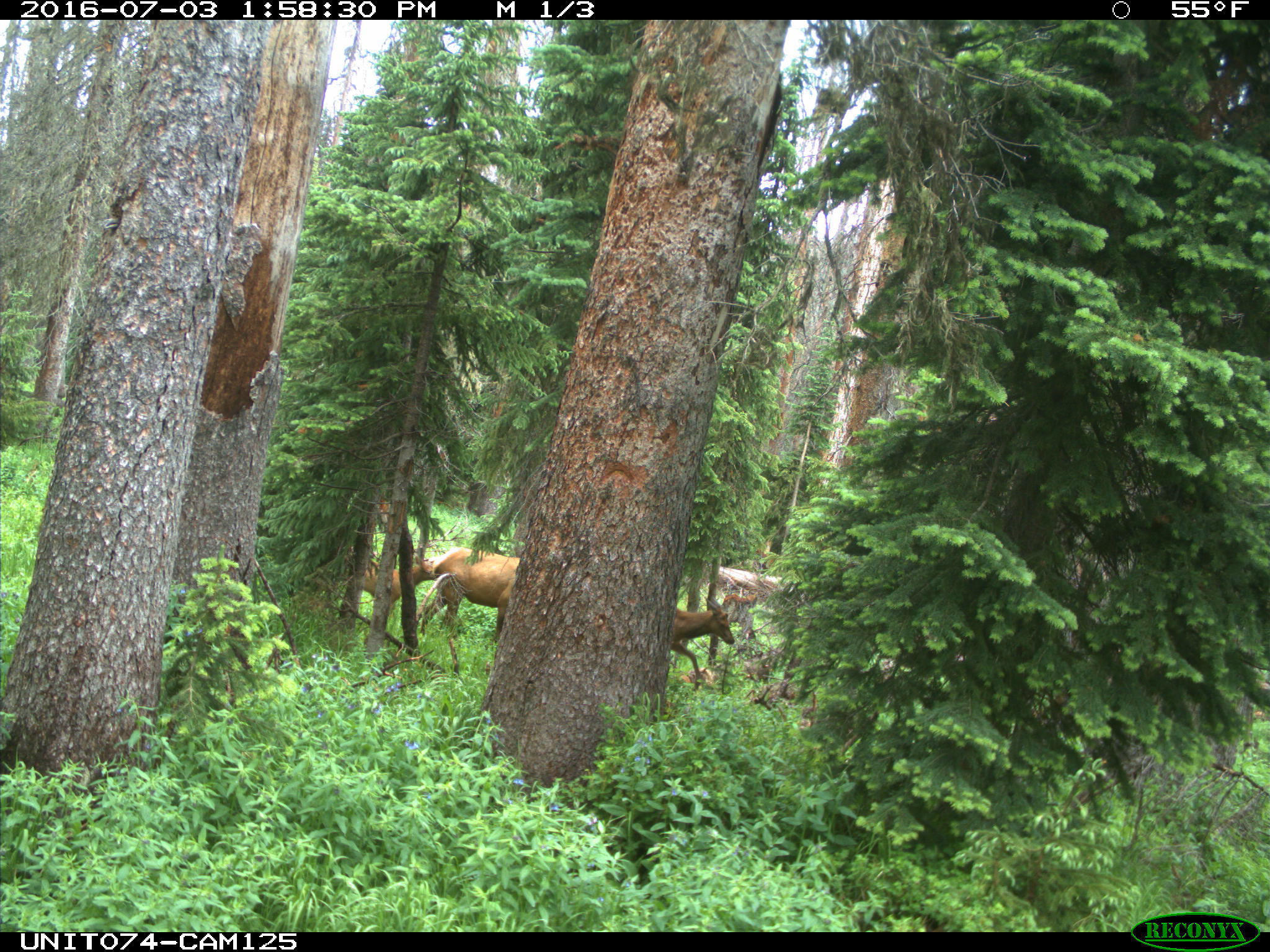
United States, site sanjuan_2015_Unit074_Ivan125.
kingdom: Animalia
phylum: Chordata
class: Mammalia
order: Artiodactyla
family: Cervidae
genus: Cervus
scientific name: Cervus elaphus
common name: red deer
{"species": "Cervus elaphus (red deer)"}